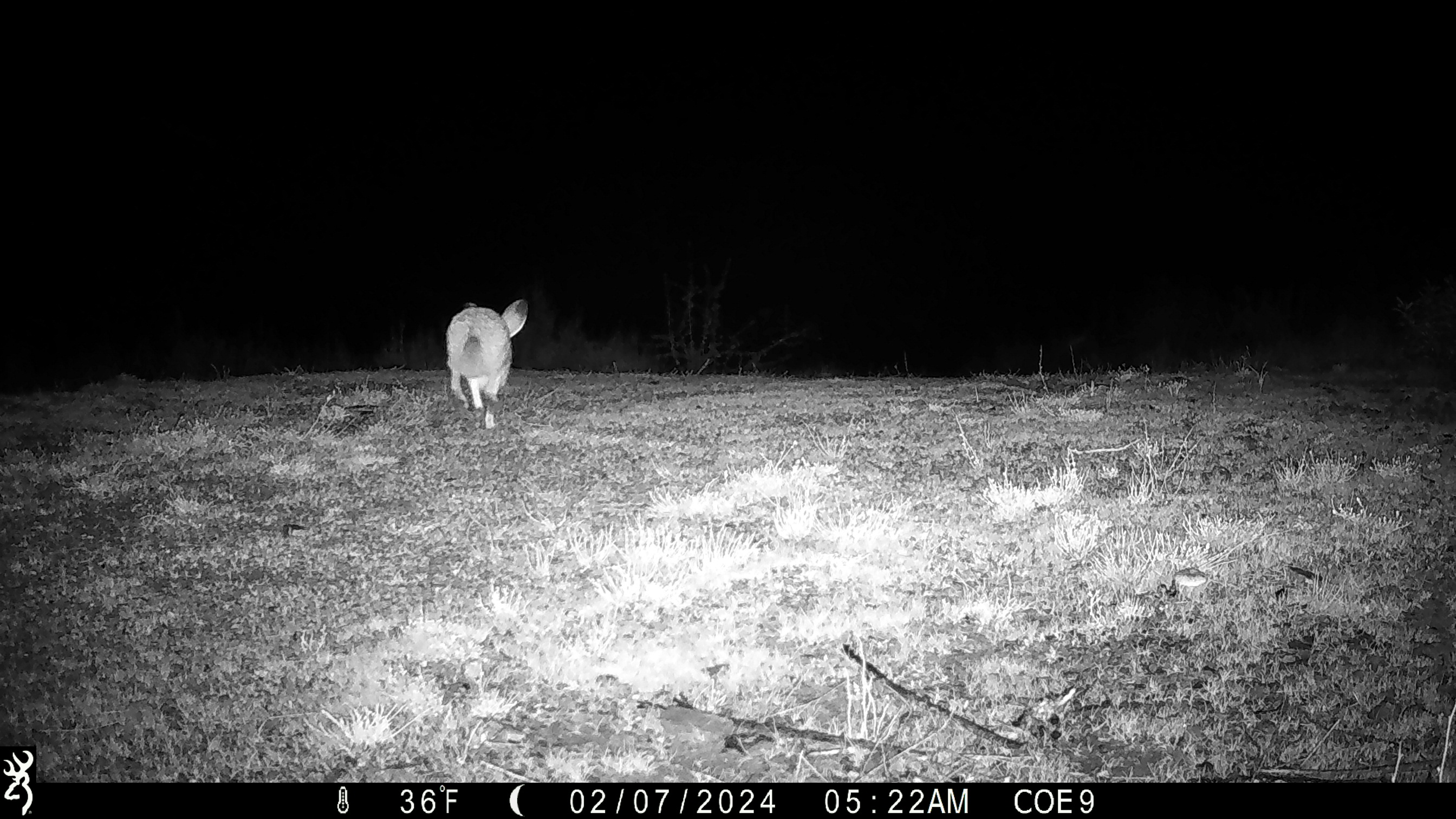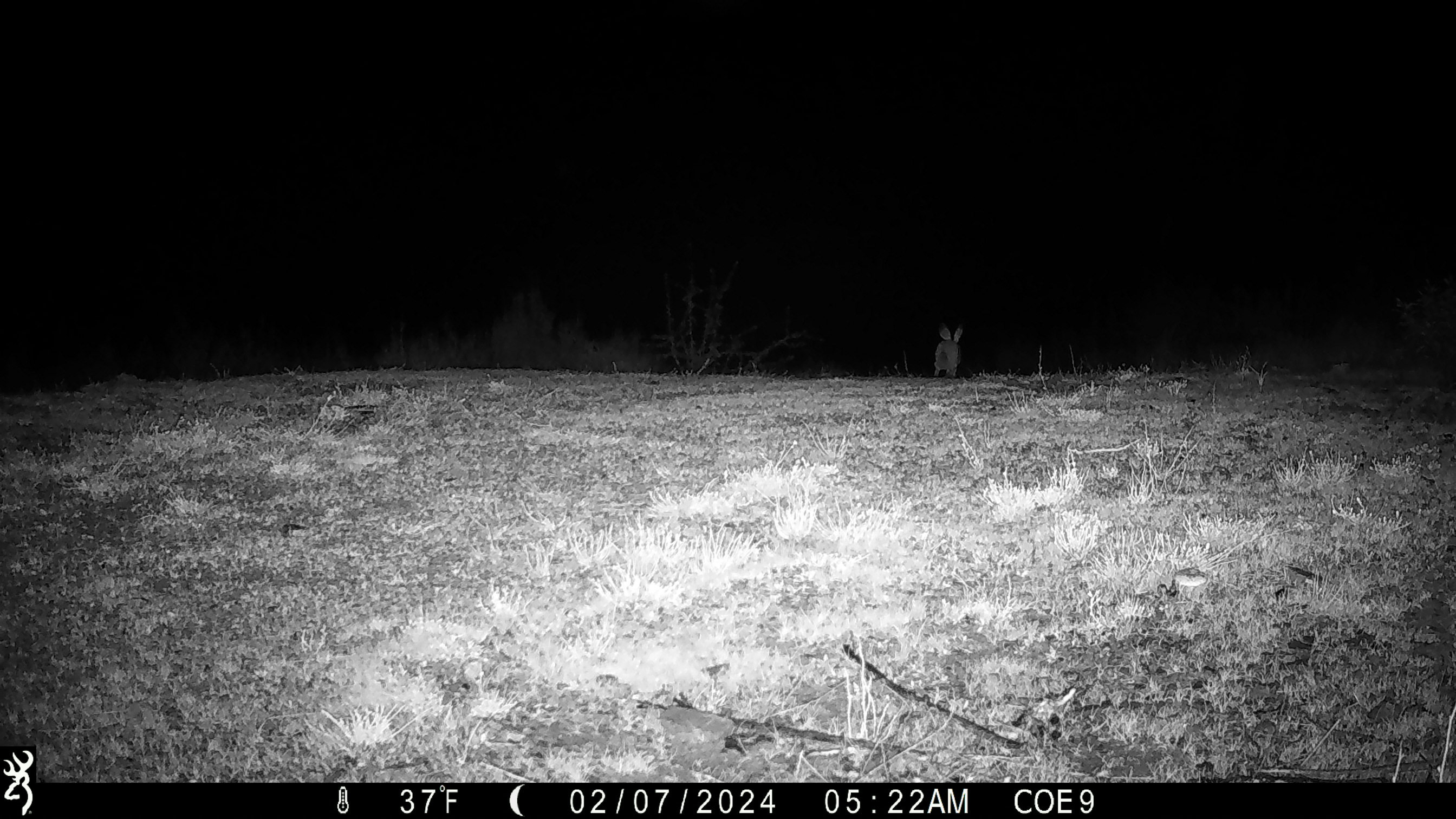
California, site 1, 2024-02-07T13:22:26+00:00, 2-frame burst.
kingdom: Animalia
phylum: Chordata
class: Mammalia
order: Lagomorpha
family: Leporidae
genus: Lepus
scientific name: Lepus californicus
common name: black-tailed jackrabbit